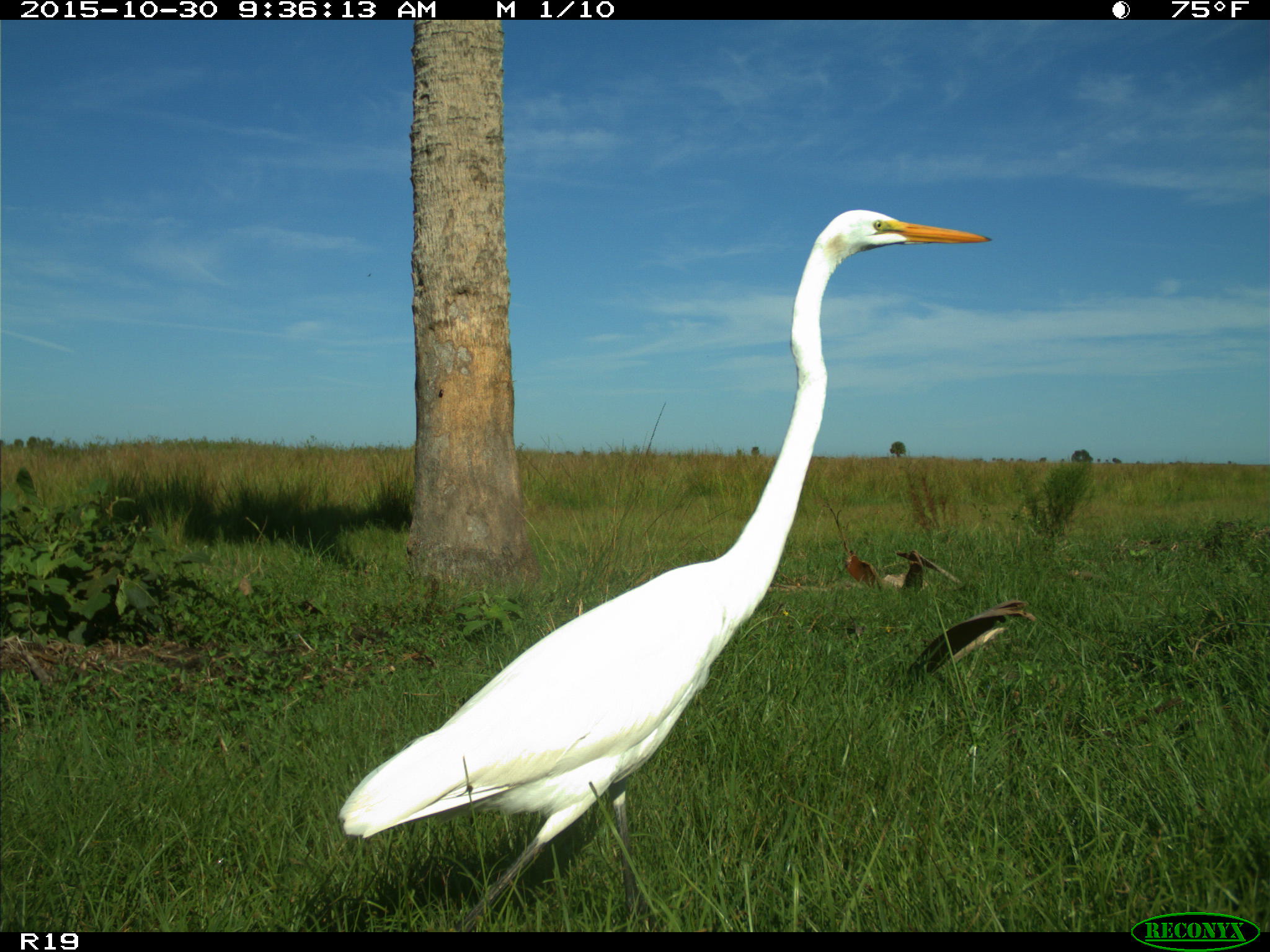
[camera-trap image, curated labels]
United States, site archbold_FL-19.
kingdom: Animalia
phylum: Chordata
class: Aves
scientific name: Aves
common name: birds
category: unidentified bird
Unidentified bird (birds) (Aves).